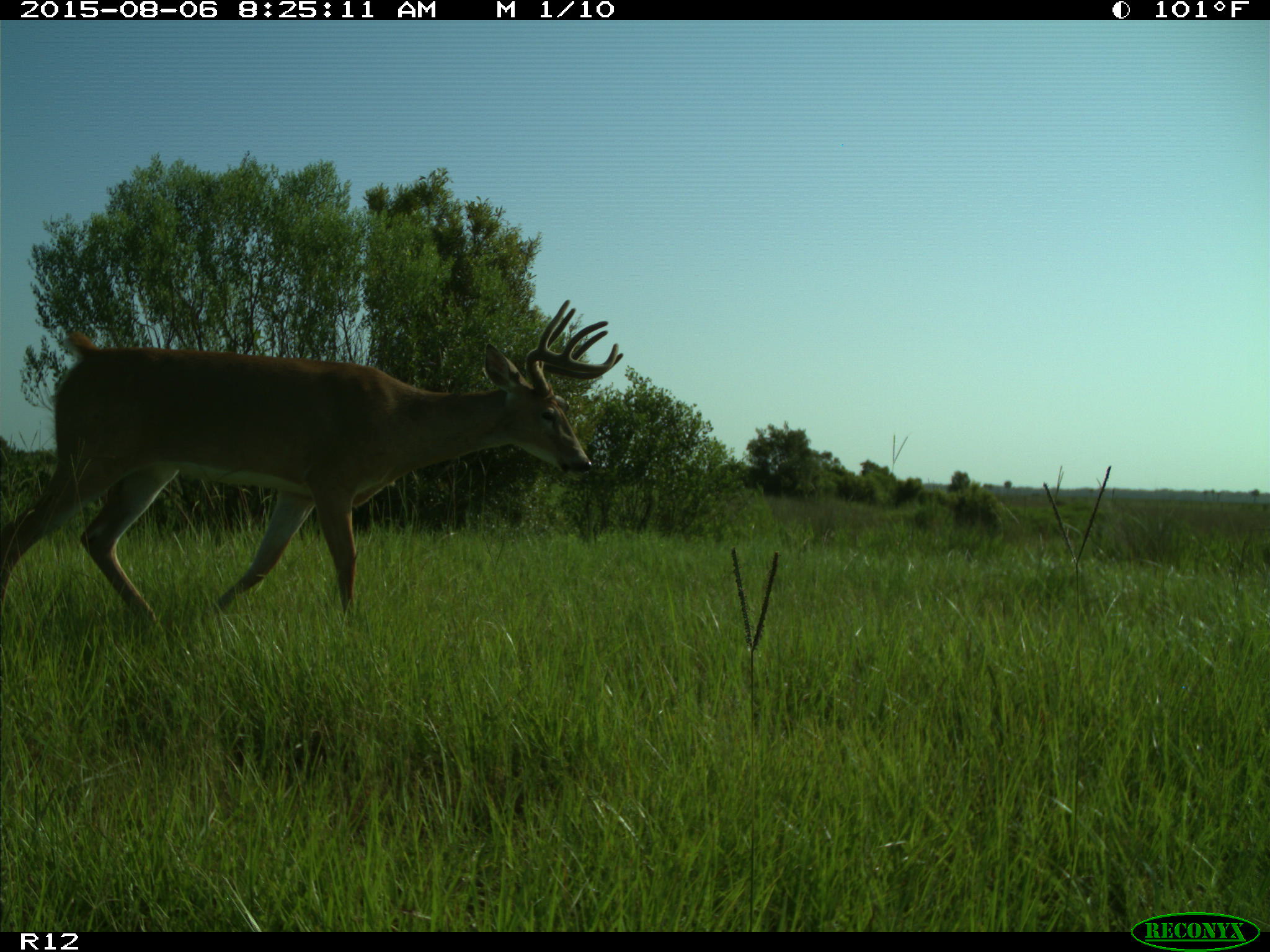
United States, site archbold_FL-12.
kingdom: Animalia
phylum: Chordata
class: Mammalia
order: Artiodactyla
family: Cervidae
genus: Odocoileus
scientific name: Odocoileus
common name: deer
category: unidentified deer